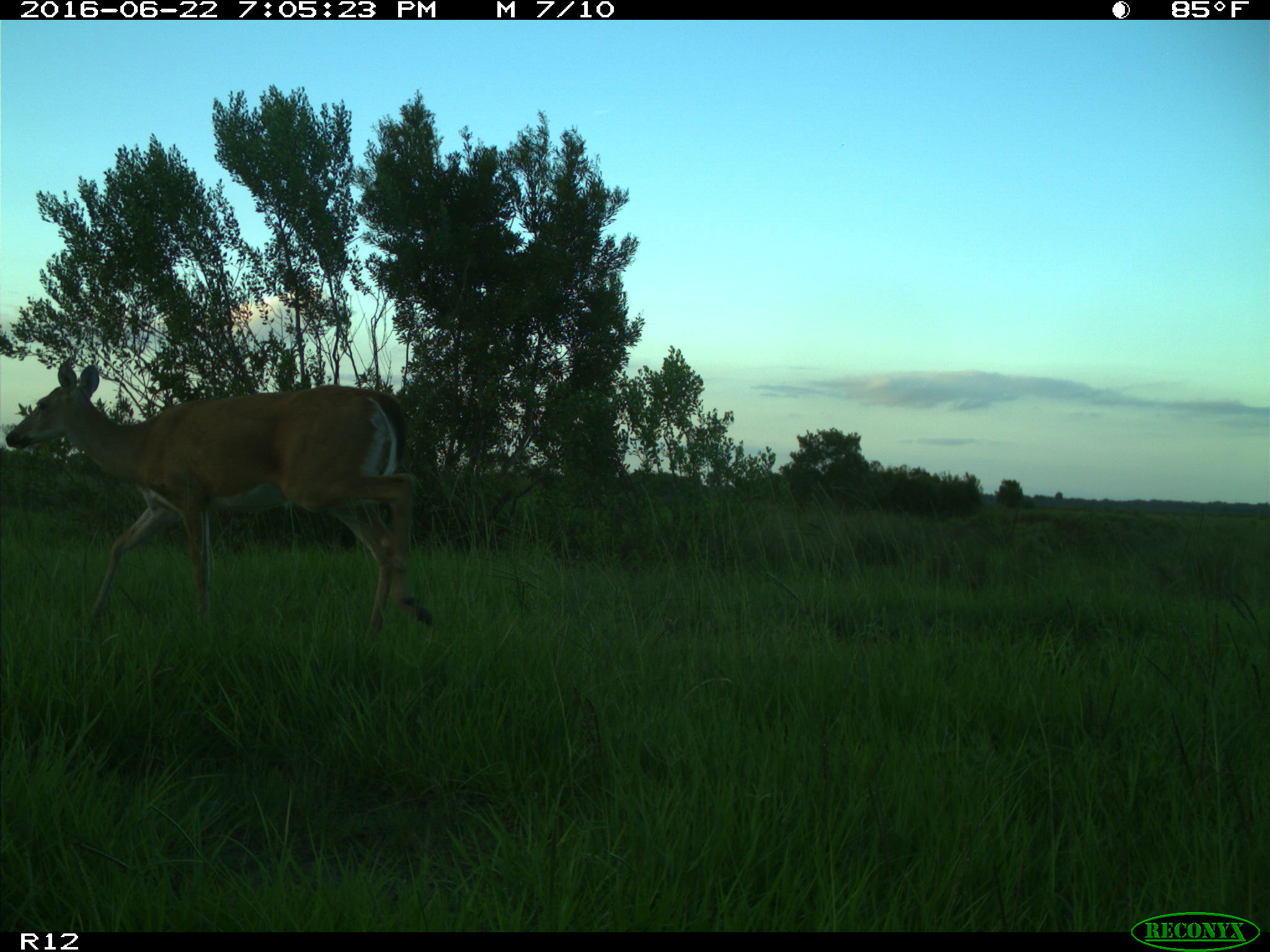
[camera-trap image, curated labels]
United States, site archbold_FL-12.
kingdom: Animalia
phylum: Chordata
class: Mammalia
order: Artiodactyla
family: Cervidae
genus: Odocoileus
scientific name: Odocoileus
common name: deer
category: unidentified deer